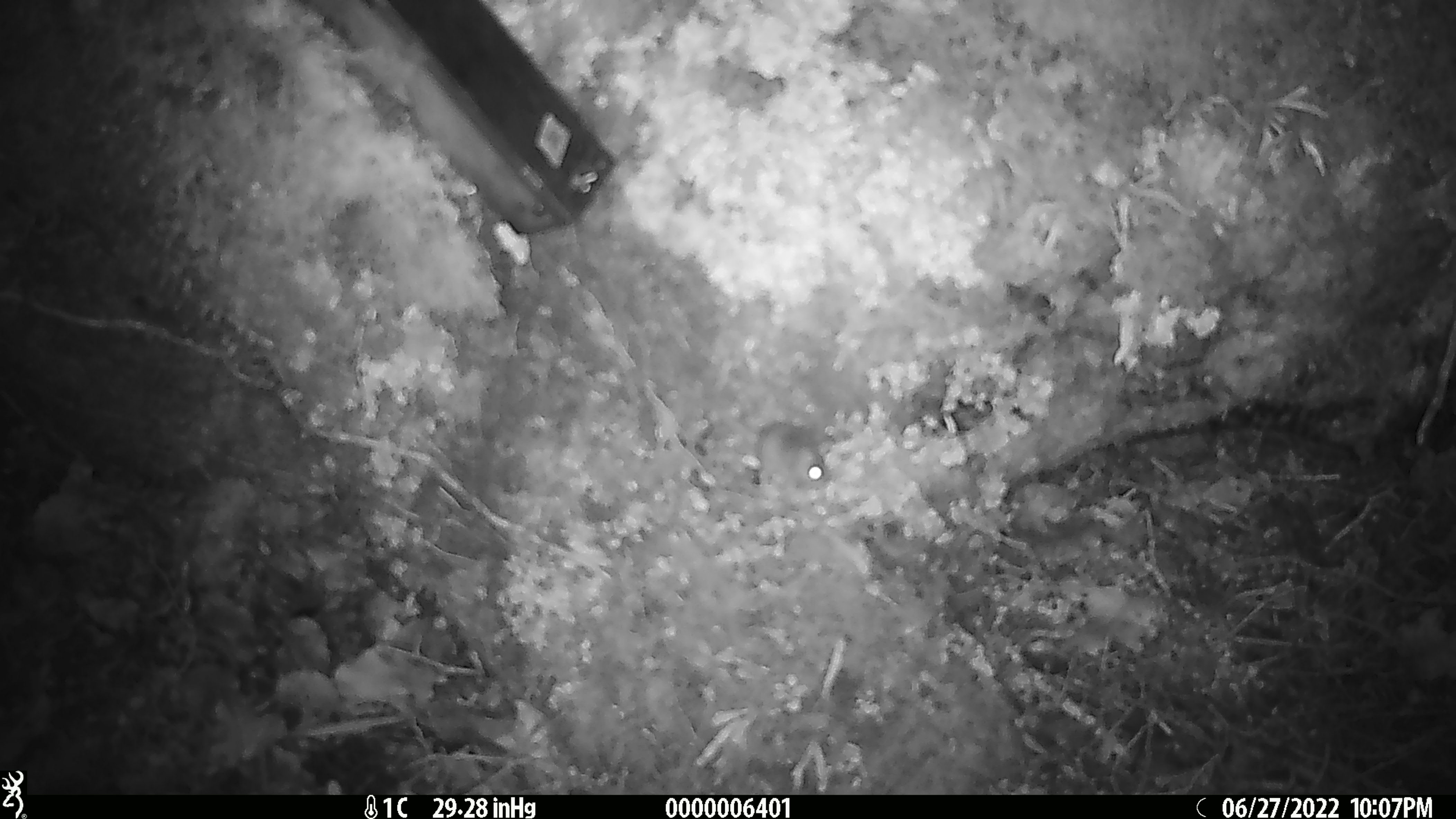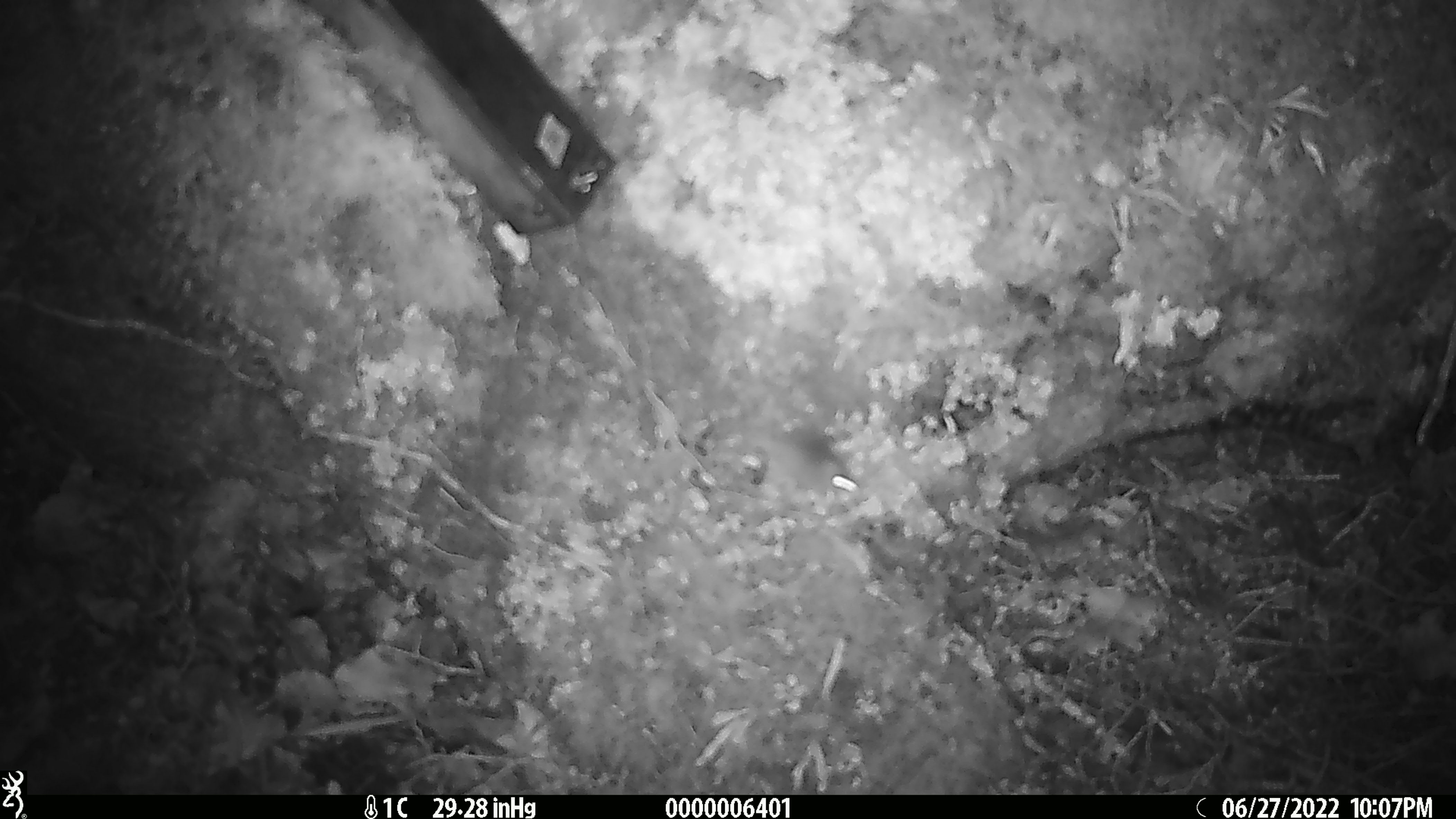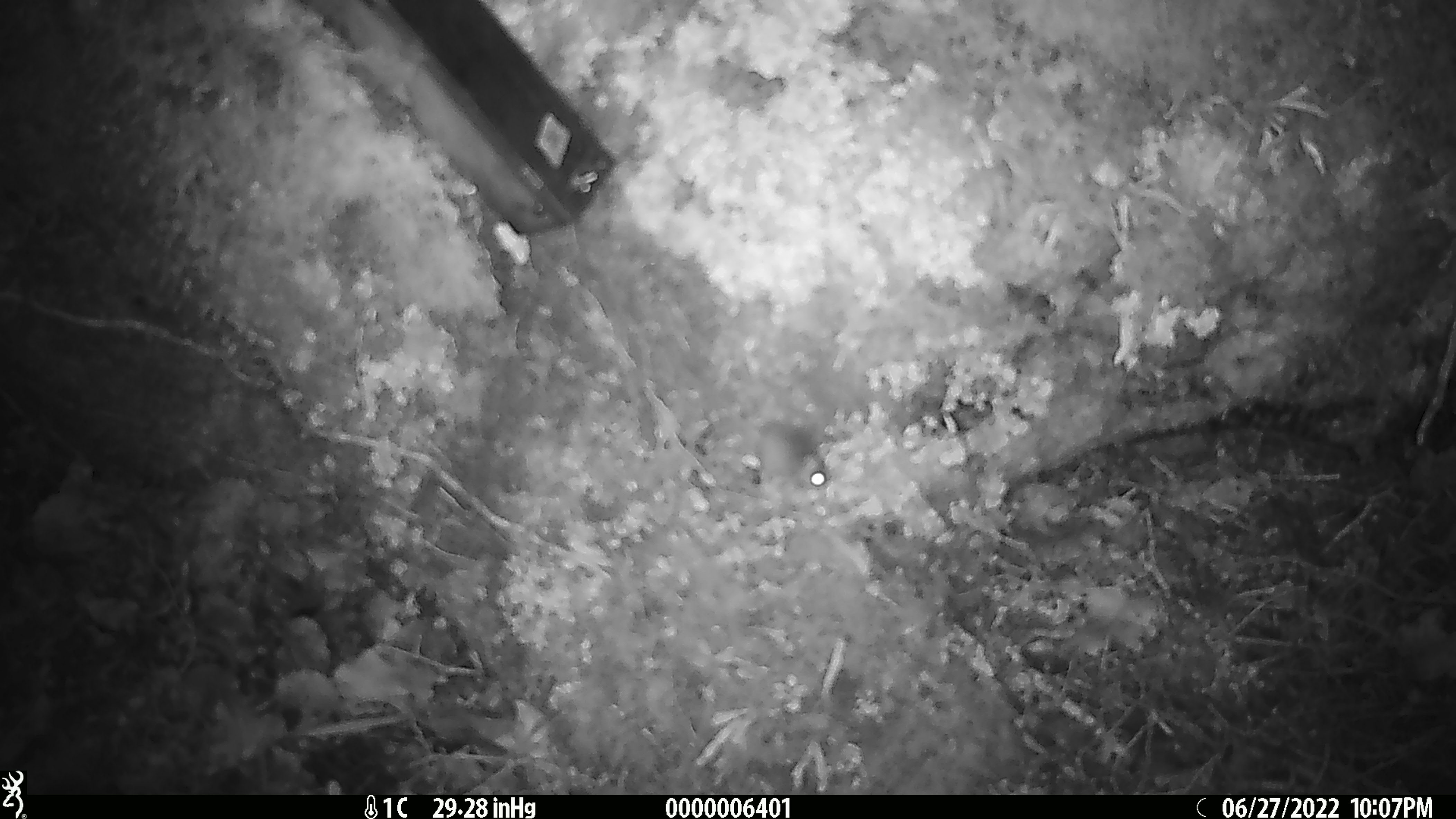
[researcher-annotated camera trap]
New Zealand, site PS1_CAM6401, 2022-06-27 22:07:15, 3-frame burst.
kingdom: Animalia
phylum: Chordata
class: Mammalia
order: Rodentia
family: Muridae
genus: Mus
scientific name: Mus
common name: mouse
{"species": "mouse (Mus)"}